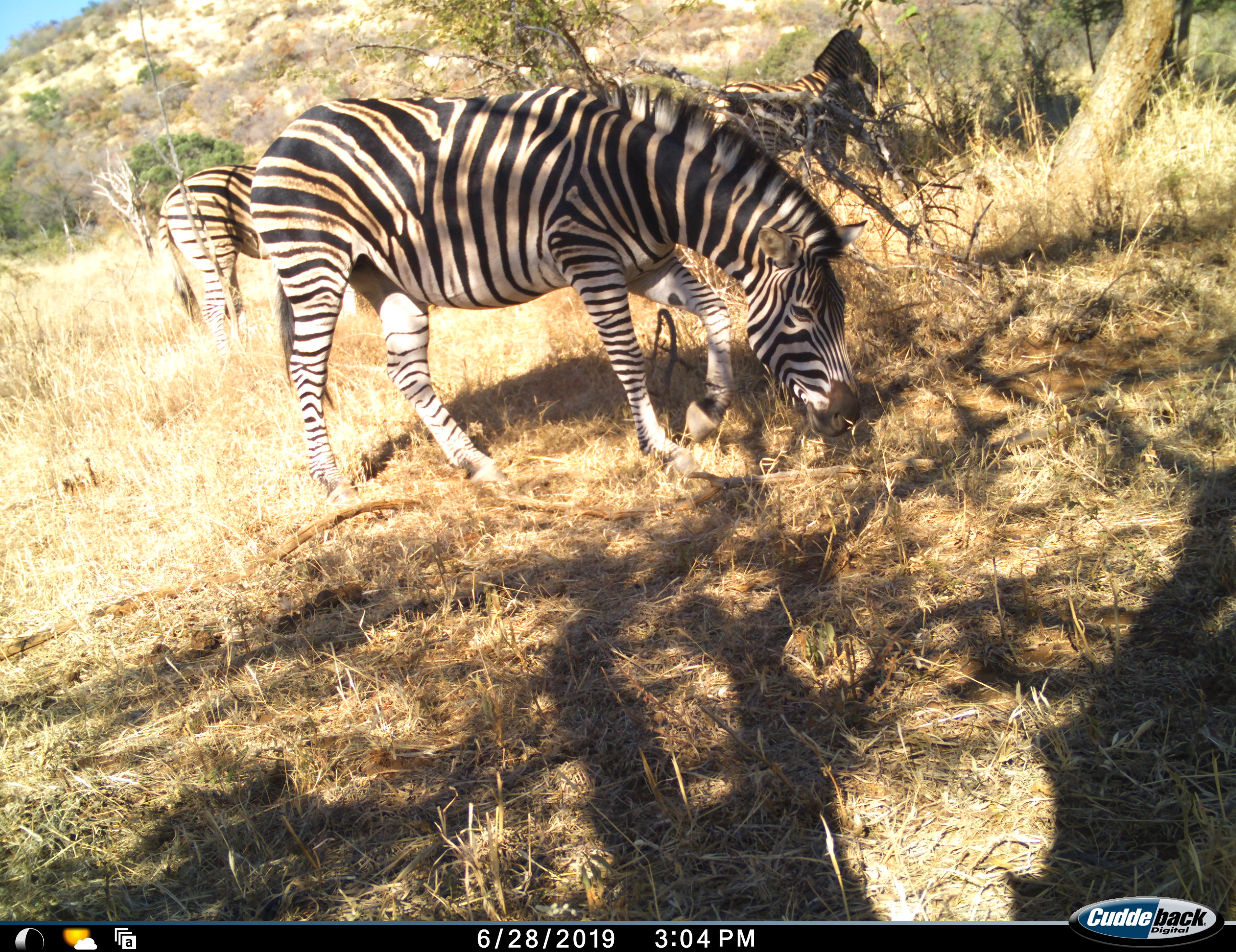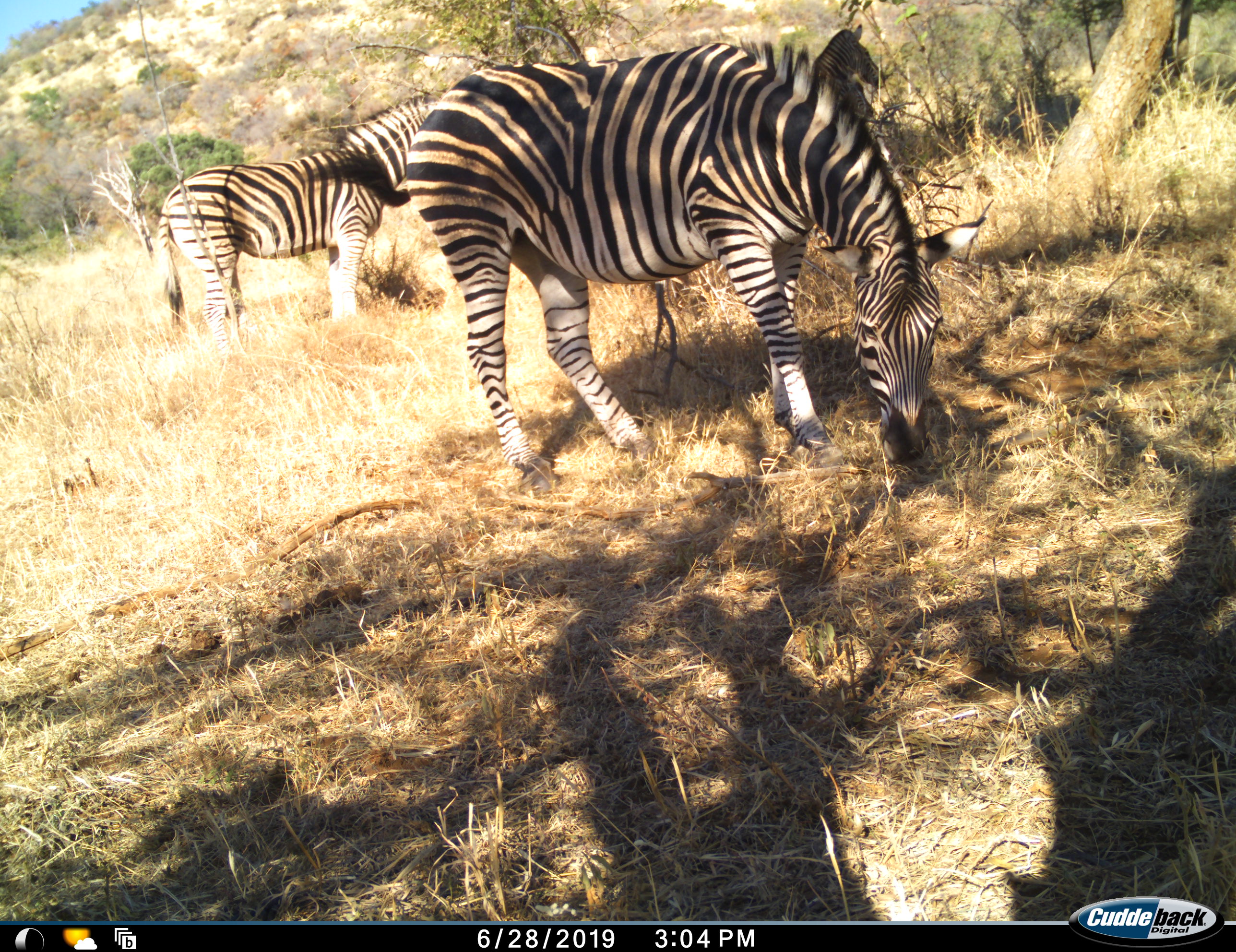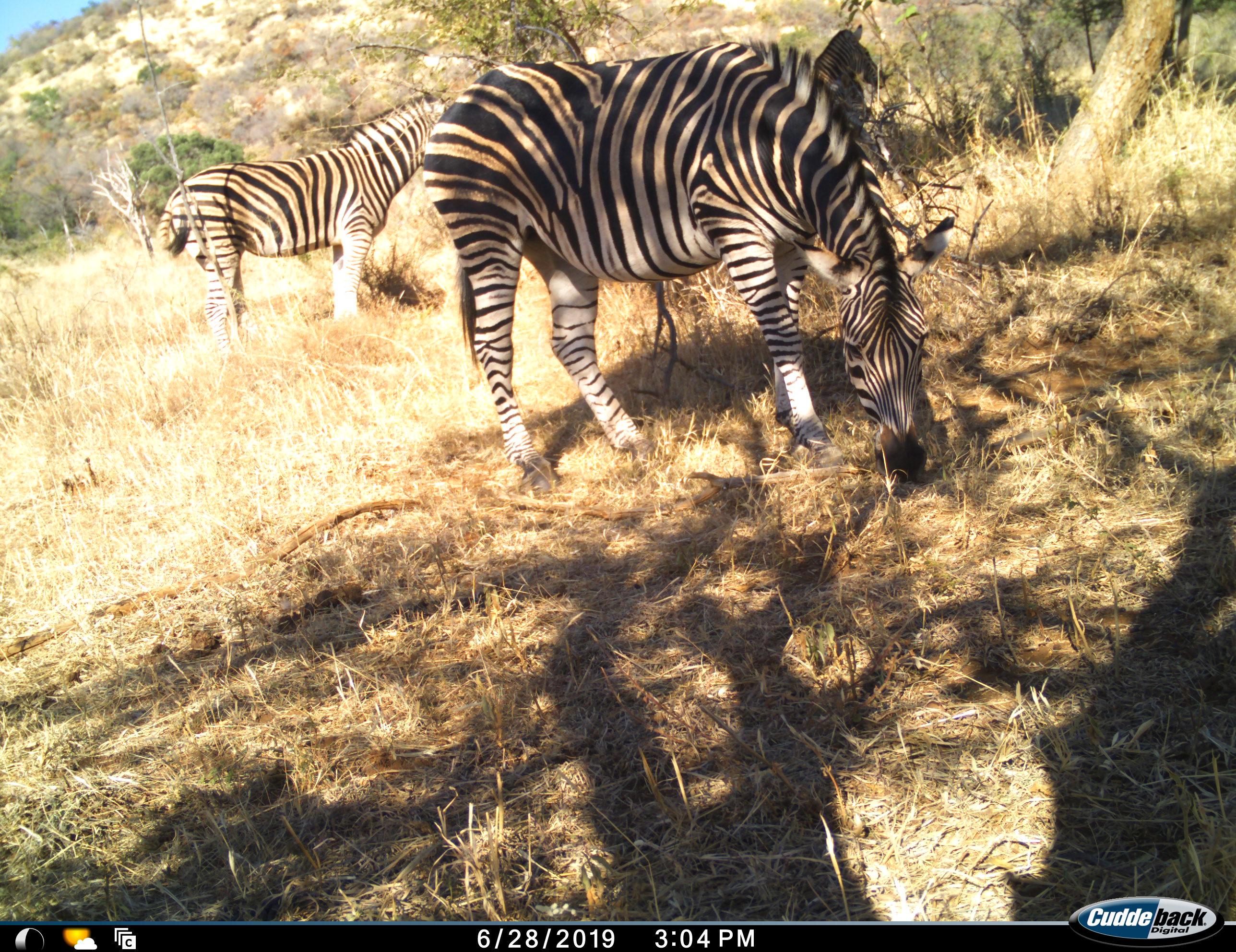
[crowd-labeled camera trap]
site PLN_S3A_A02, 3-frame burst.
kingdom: Animalia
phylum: Chordata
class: Mammalia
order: Perissodactyla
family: Equidae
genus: Equus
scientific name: Equus quagga burchellii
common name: burchell's zebra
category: zebraburchells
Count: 4.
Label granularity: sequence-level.